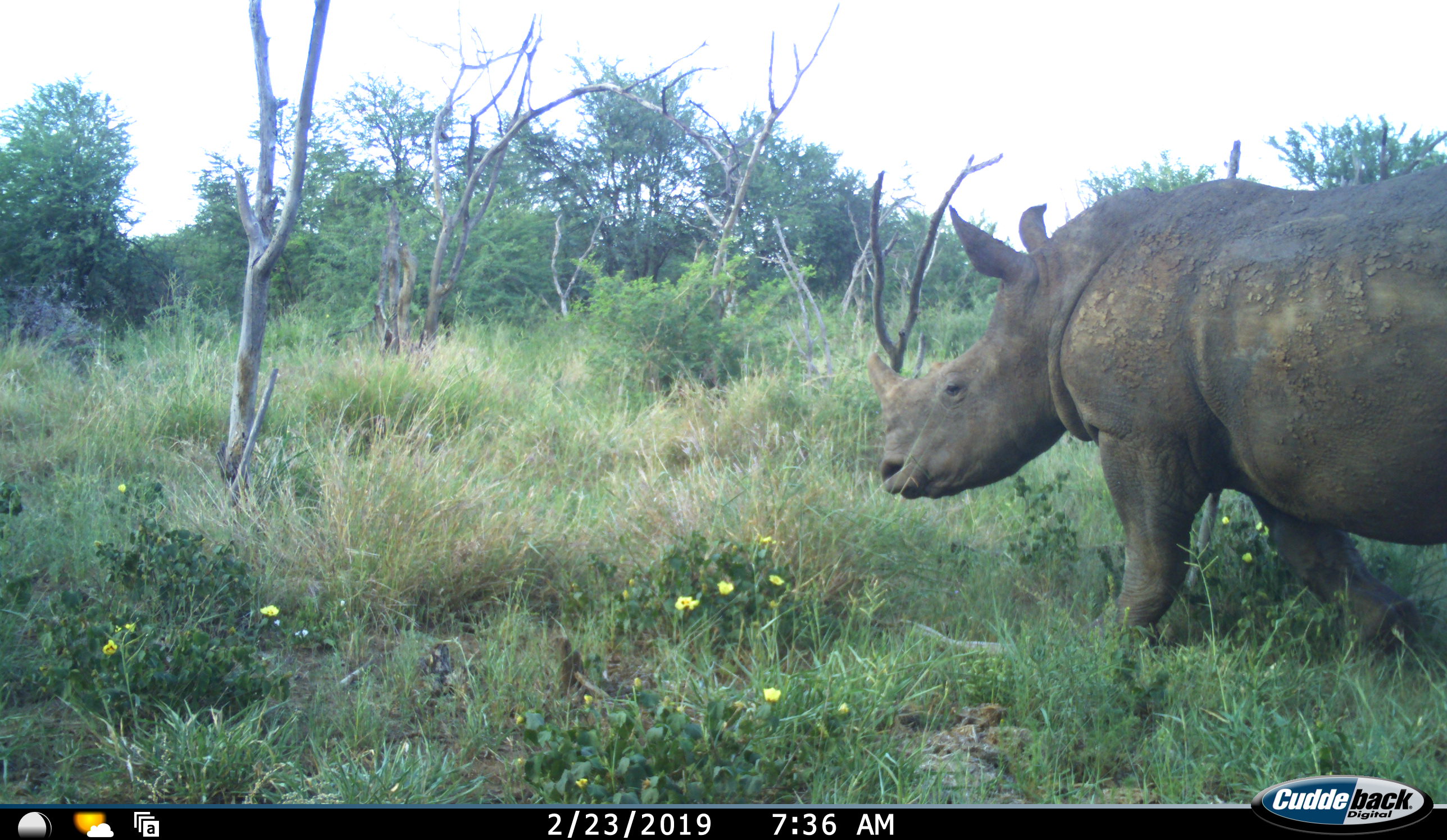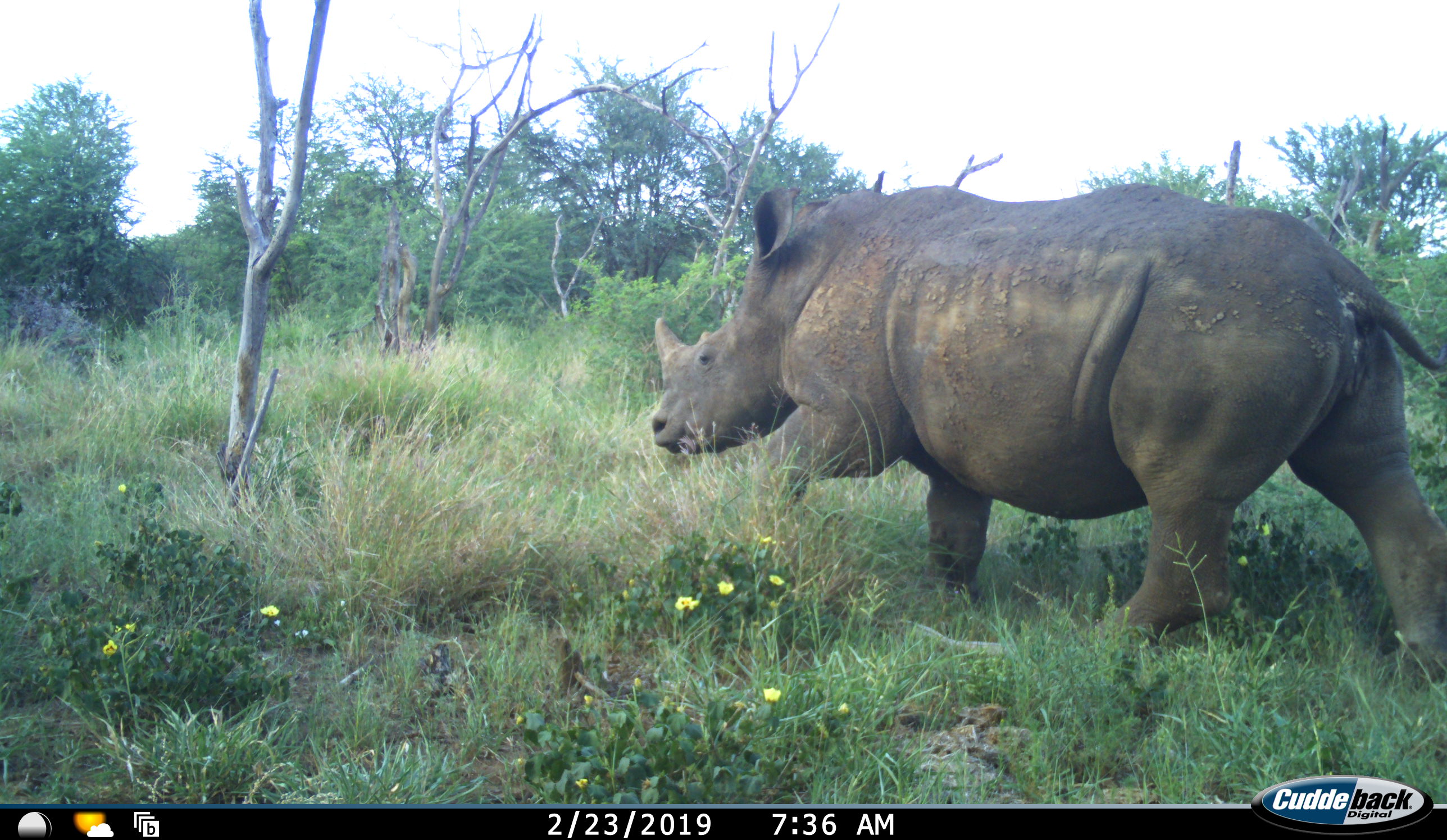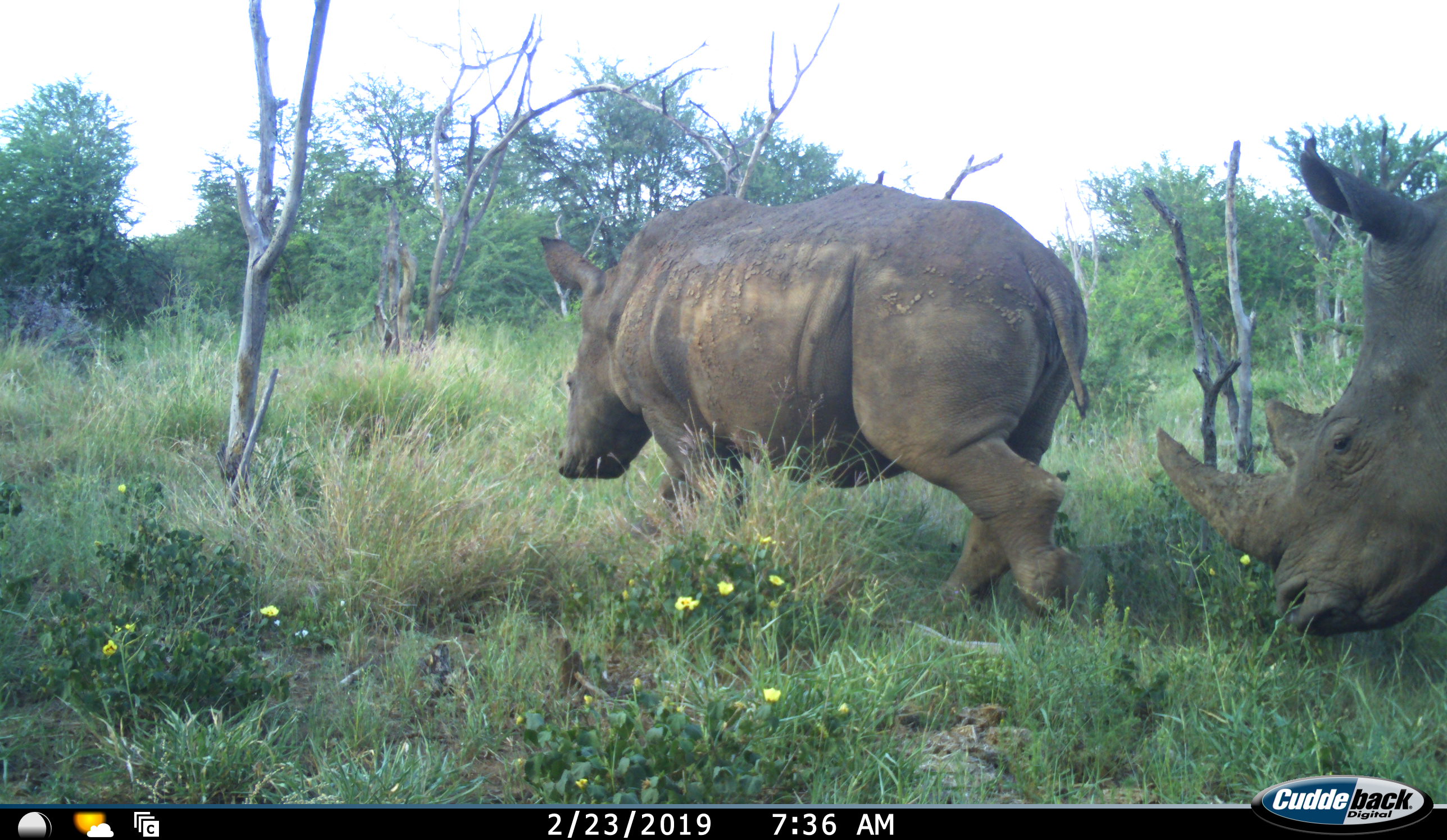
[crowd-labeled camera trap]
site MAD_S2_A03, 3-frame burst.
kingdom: Animalia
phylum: Chordata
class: Mammalia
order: Perissodactyla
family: Rhinocerotidae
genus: Diceros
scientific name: Diceros bicornis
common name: black rhinoceros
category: rhinocerosblack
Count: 2.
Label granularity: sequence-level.